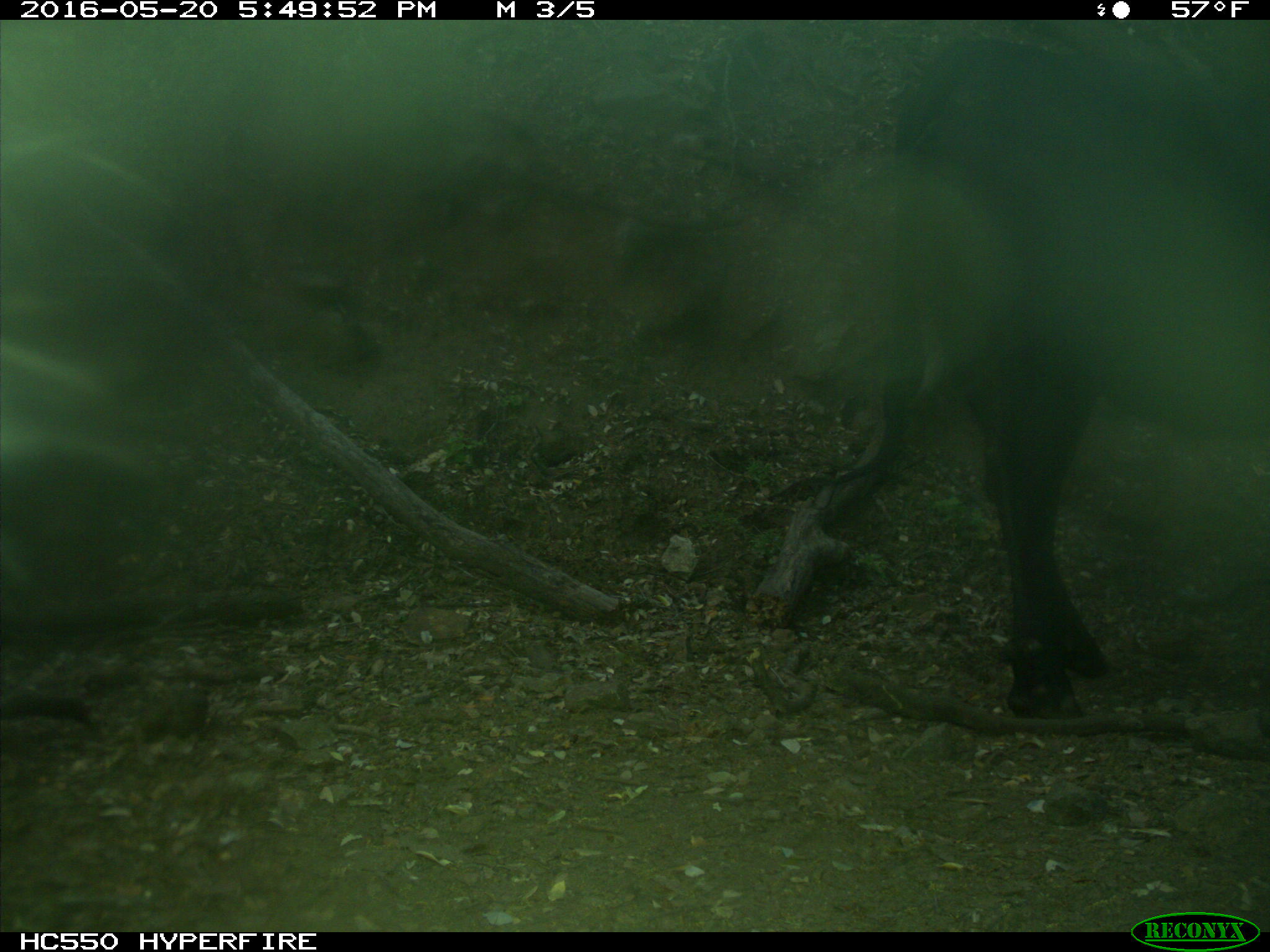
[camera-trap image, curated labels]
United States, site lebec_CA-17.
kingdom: Animalia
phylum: Chordata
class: Mammalia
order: Artiodactyla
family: Bovidae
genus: Bos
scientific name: Bos taurus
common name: domestic cow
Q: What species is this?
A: Bos taurus (domestic cow).